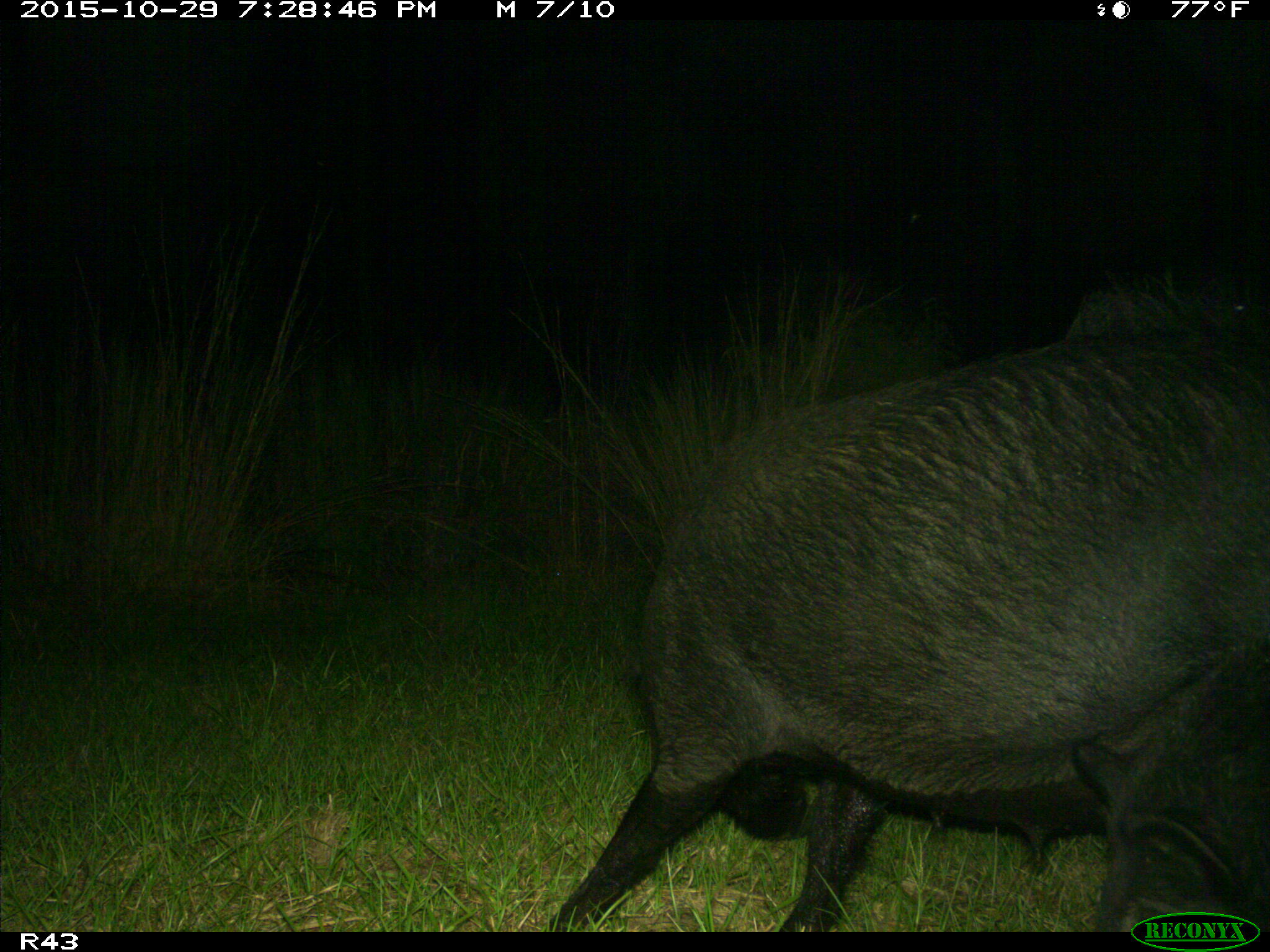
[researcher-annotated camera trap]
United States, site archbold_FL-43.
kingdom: Animalia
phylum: Chordata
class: Mammalia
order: Artiodactyla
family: Suidae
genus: Sus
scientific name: Sus scrofa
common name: wild boar